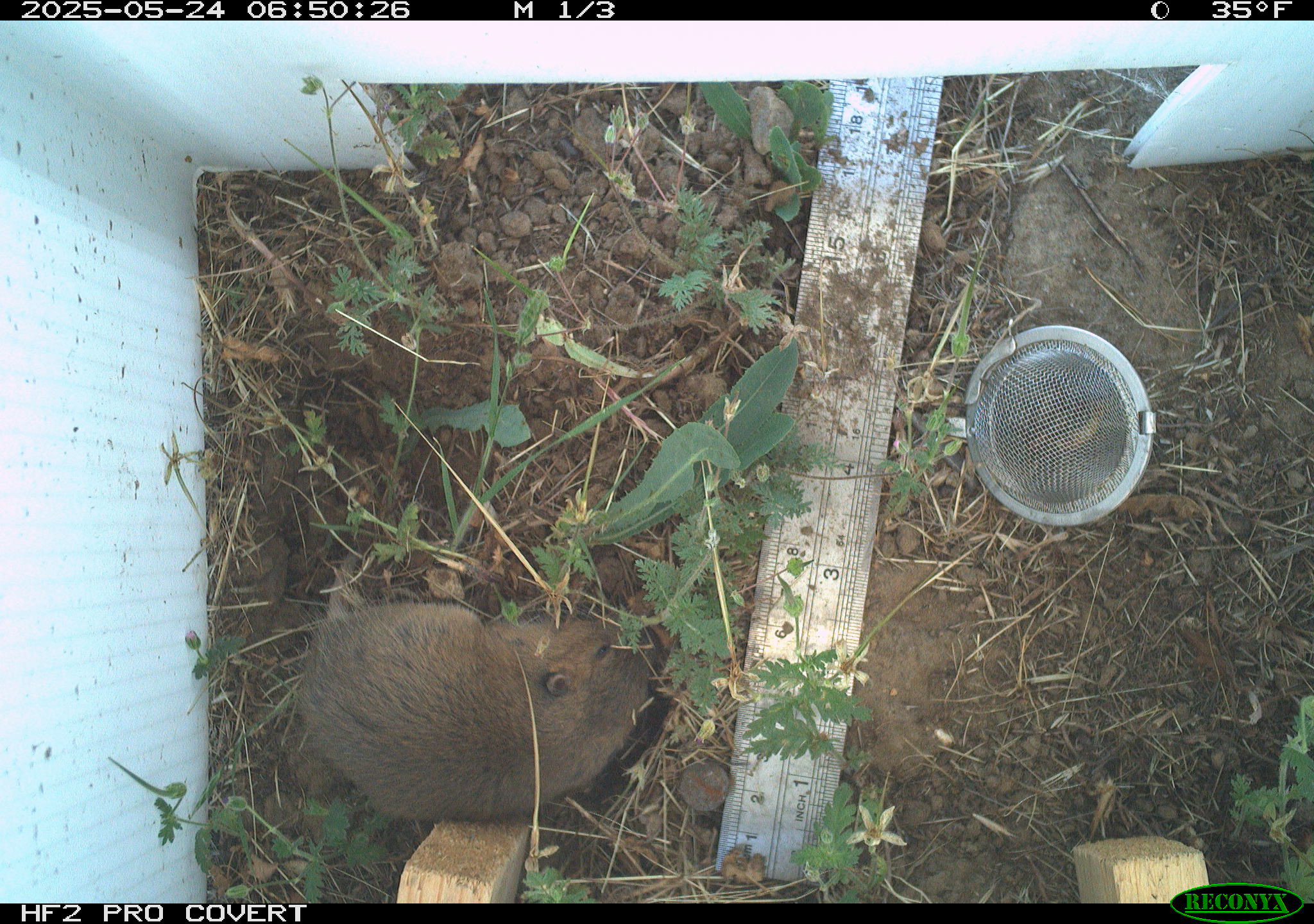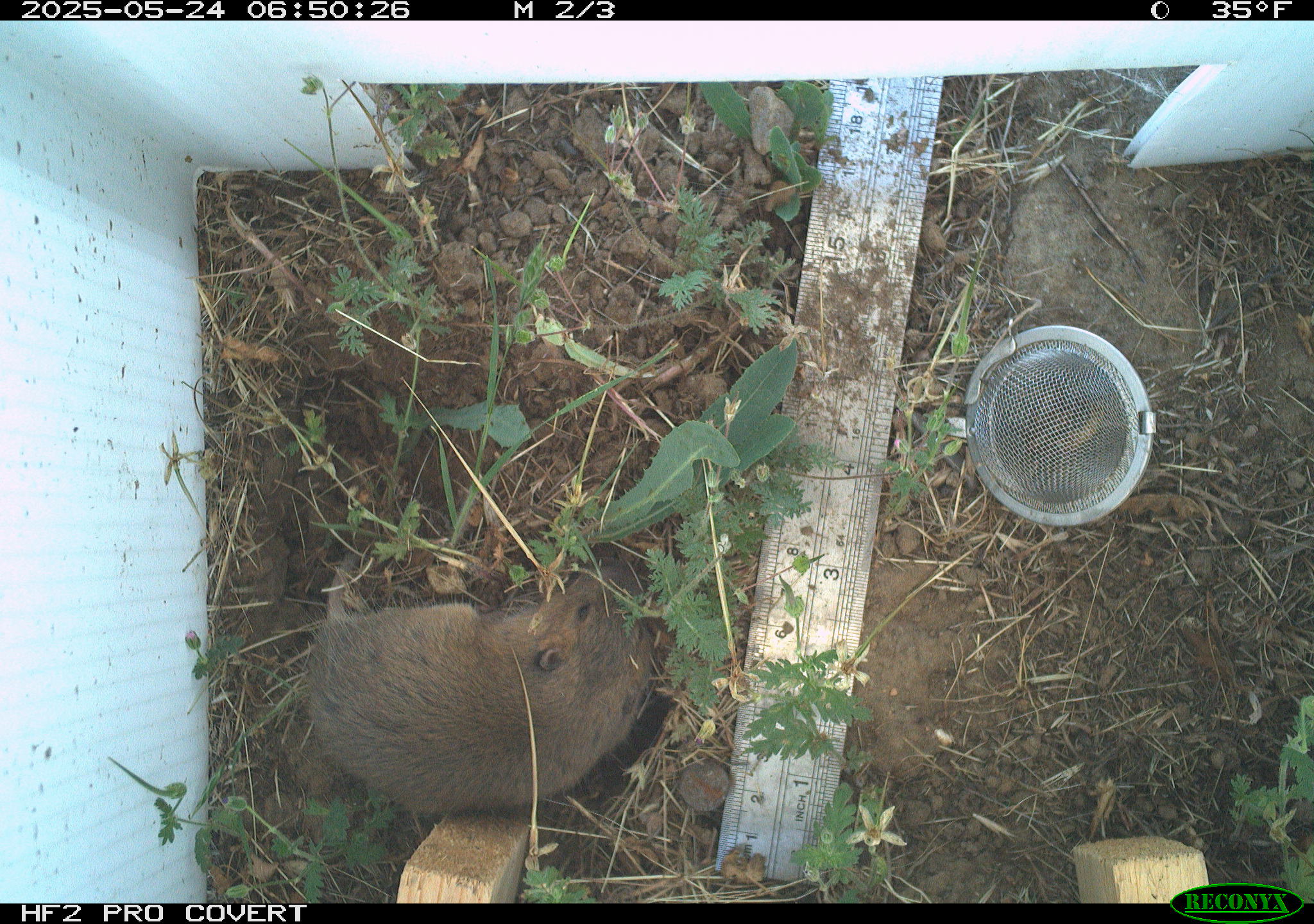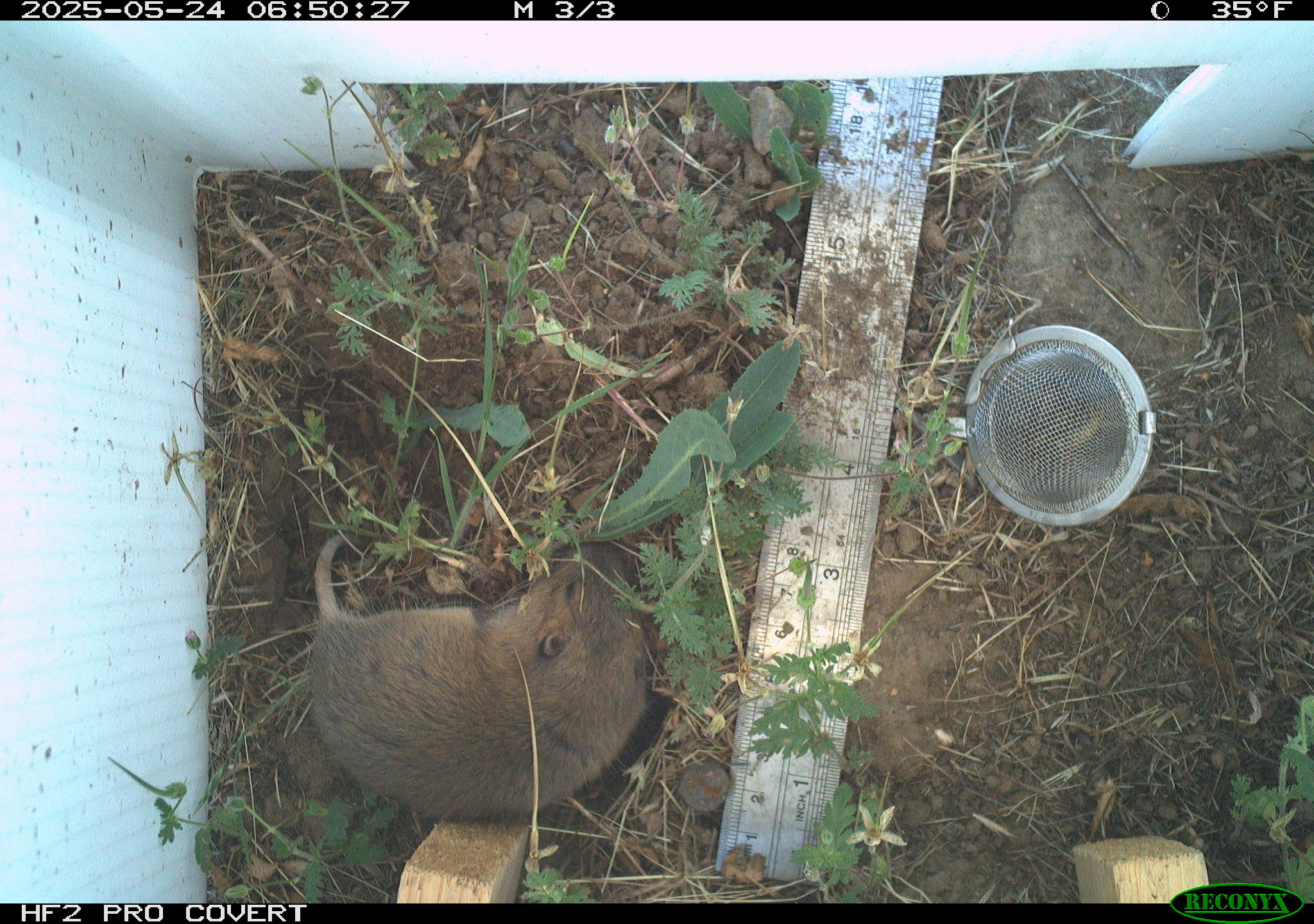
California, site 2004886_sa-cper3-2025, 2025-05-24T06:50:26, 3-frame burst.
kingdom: Animalia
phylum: Chordata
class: Mammalia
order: Rodentia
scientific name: Rodentia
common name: rodent